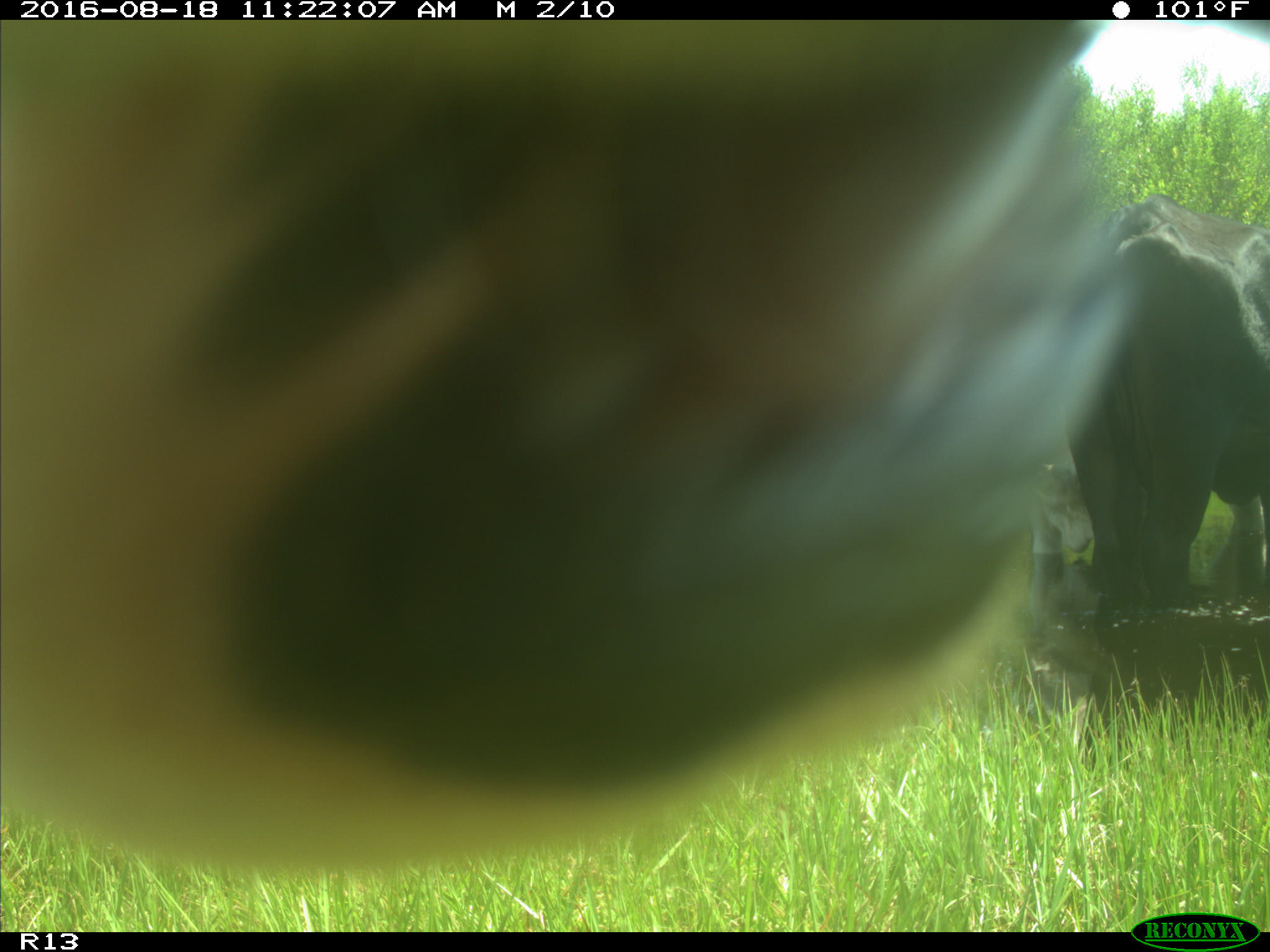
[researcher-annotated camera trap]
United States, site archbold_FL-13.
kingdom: Animalia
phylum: Chordata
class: Mammalia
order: Artiodactyla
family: Bovidae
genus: Bos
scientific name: Bos taurus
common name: domestic cow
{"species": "Bos taurus (domestic cow)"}